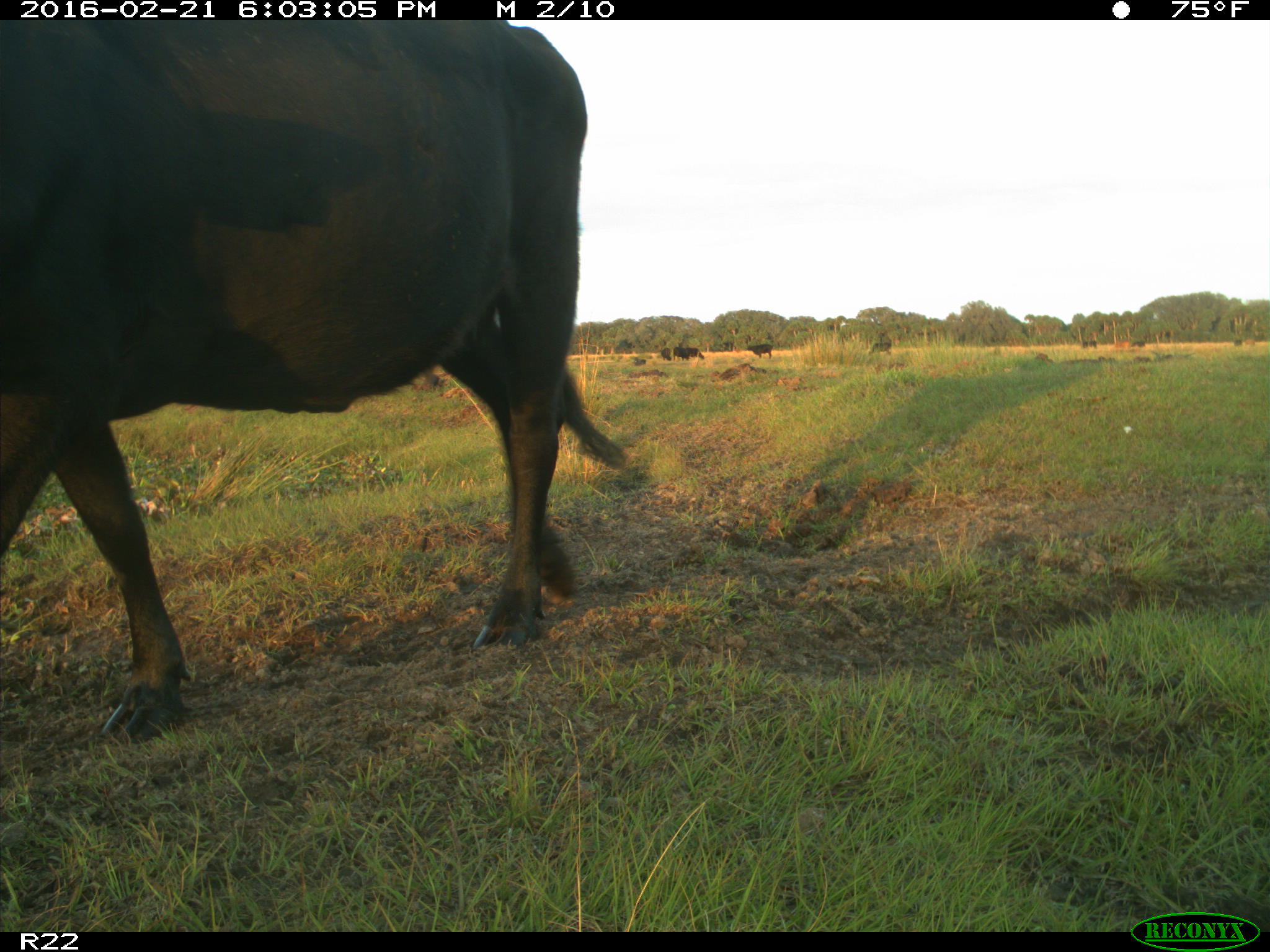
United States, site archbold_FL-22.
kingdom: Animalia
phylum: Chordata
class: Mammalia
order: Artiodactyla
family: Bovidae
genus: Bos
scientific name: Bos taurus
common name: domestic cow